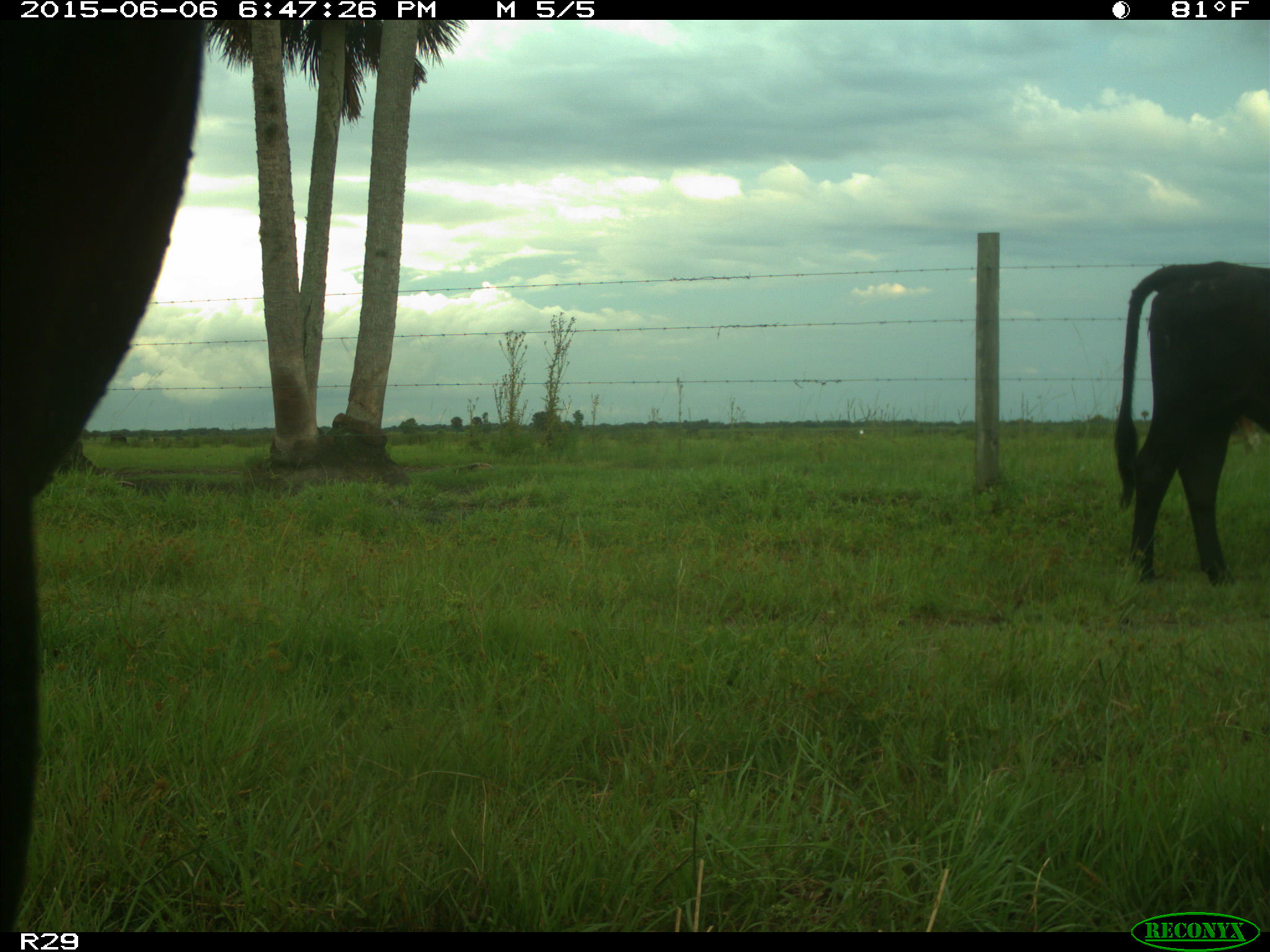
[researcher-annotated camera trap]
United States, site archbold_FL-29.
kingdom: Animalia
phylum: Chordata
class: Mammalia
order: Artiodactyla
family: Bovidae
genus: Bos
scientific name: Bos taurus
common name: domestic cow